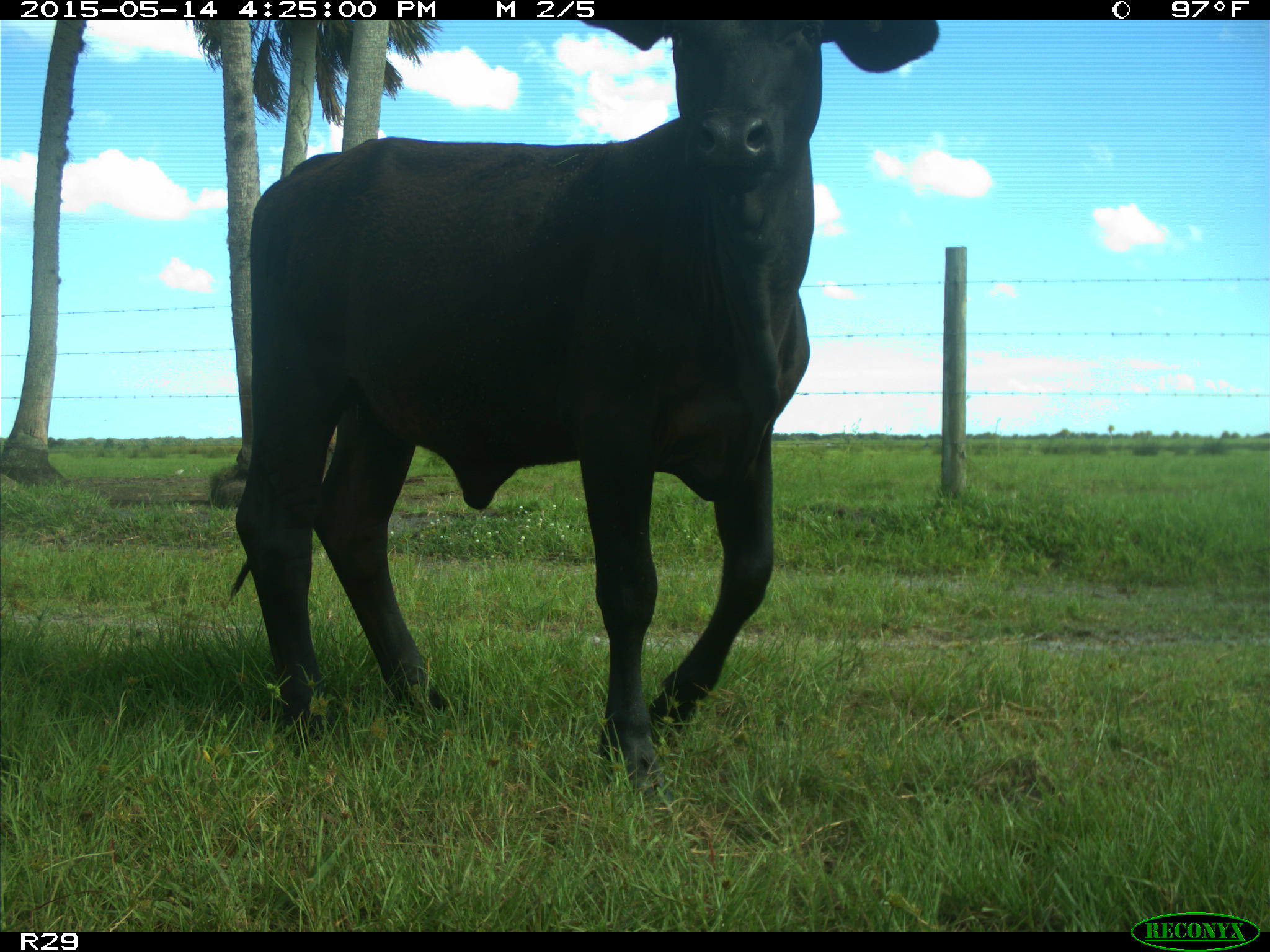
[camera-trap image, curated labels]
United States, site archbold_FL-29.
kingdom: Animalia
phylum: Chordata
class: Mammalia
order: Artiodactyla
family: Bovidae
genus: Bos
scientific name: Bos taurus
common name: domestic cow